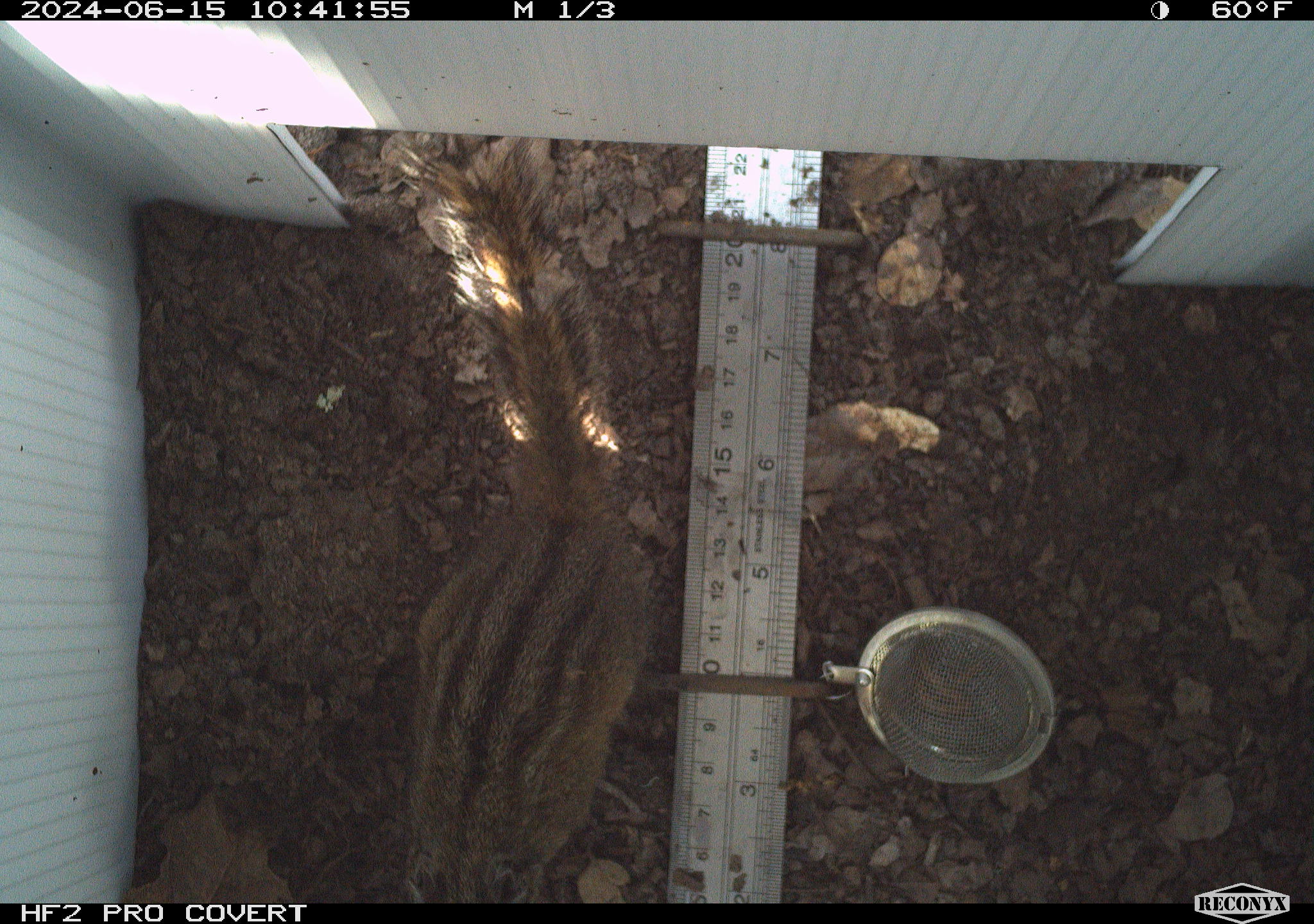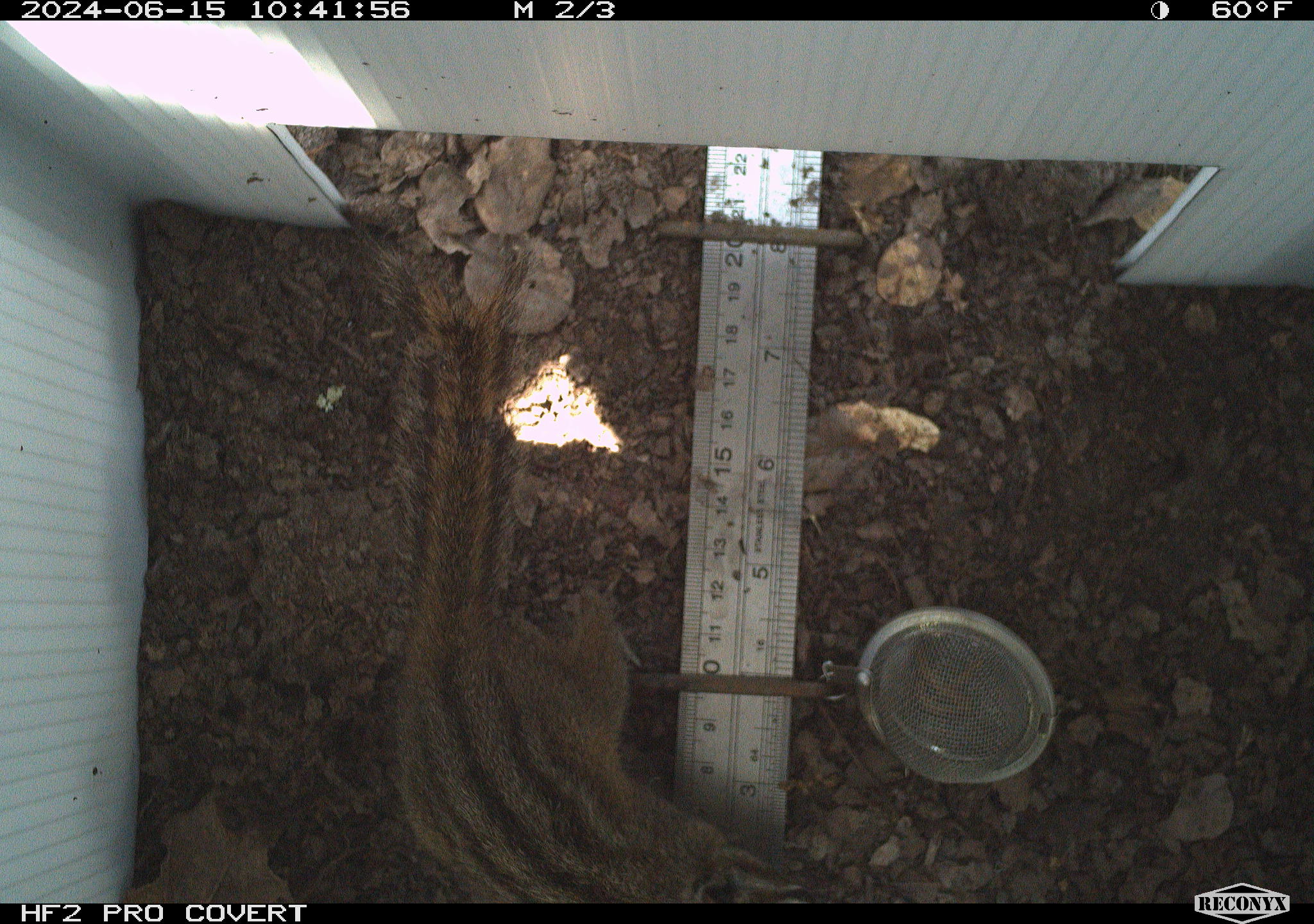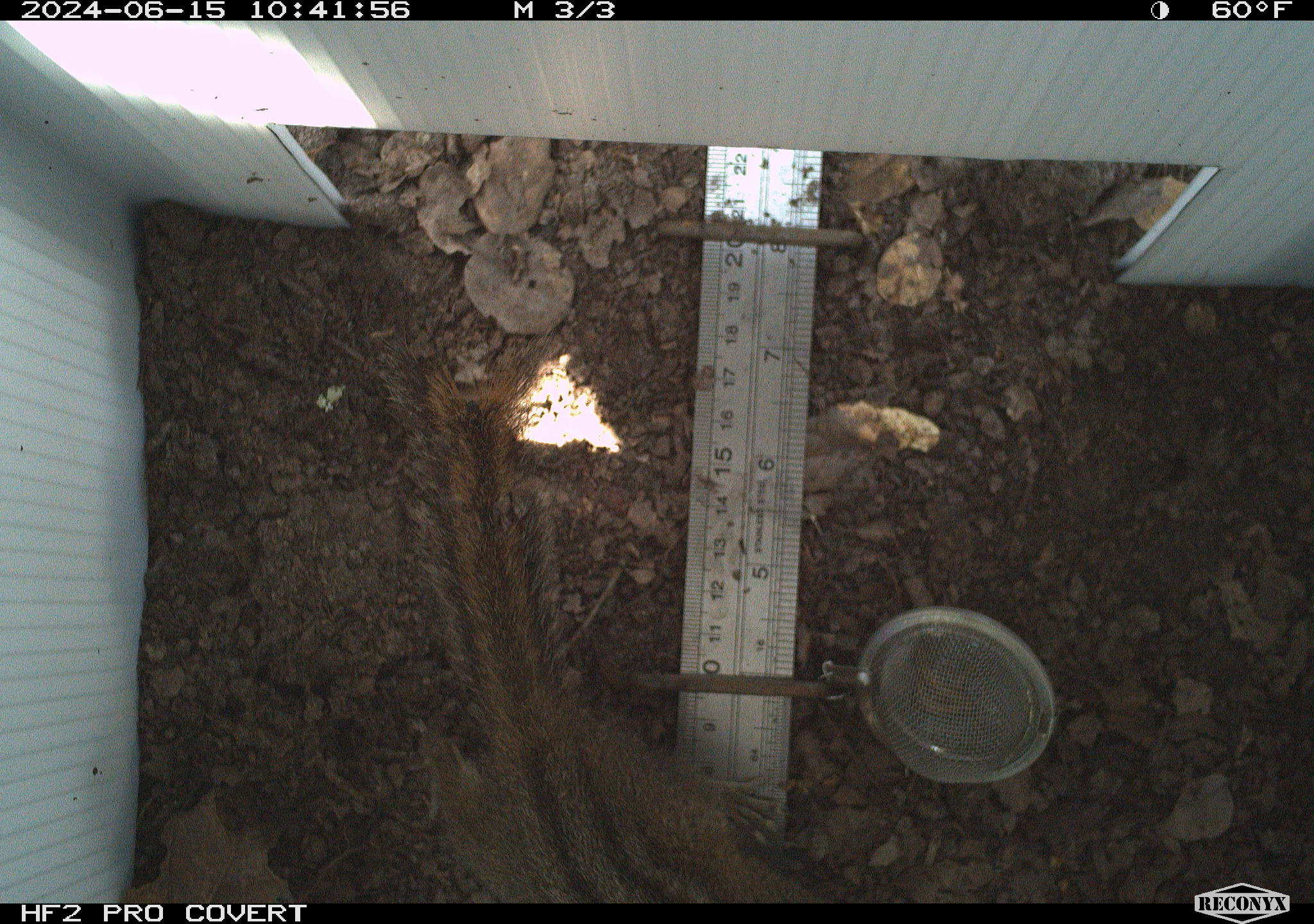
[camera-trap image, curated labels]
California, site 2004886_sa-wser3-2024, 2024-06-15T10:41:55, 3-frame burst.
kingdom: Animalia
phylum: Chordata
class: Mammalia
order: Rodentia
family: Sciuridae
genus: Neotamias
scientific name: Neotamias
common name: western chipmunks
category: neotamias species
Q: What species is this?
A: Neotamias species (western chipmunks) (Neotamias).